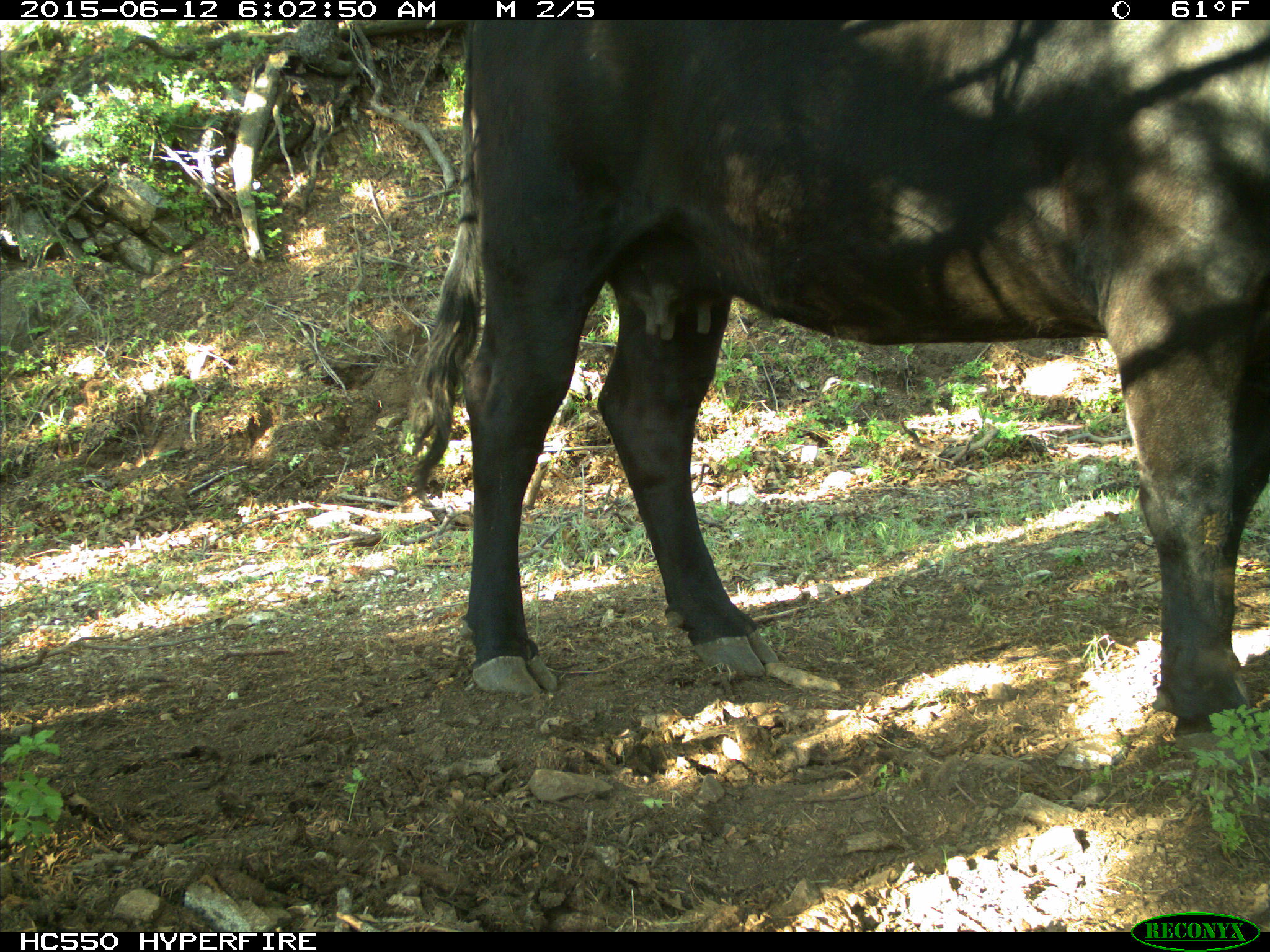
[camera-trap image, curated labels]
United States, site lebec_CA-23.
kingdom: Animalia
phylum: Chordata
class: Mammalia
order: Artiodactyla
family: Bovidae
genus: Bos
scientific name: Bos taurus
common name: domestic cow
Bos taurus (domestic cow).